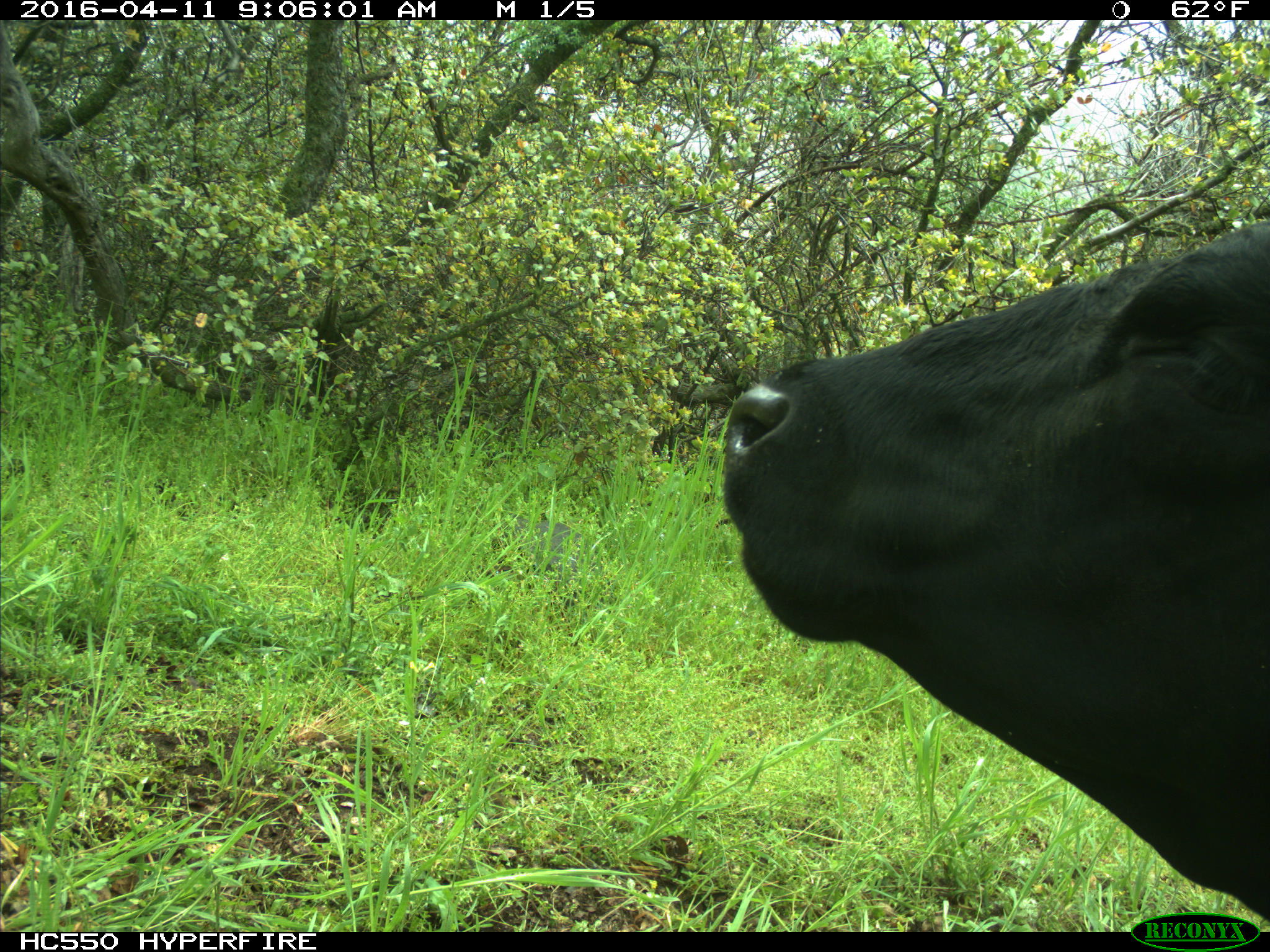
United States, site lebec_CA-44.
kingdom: Animalia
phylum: Chordata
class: Mammalia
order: Artiodactyla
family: Bovidae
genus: Bos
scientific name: Bos taurus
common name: domestic cow